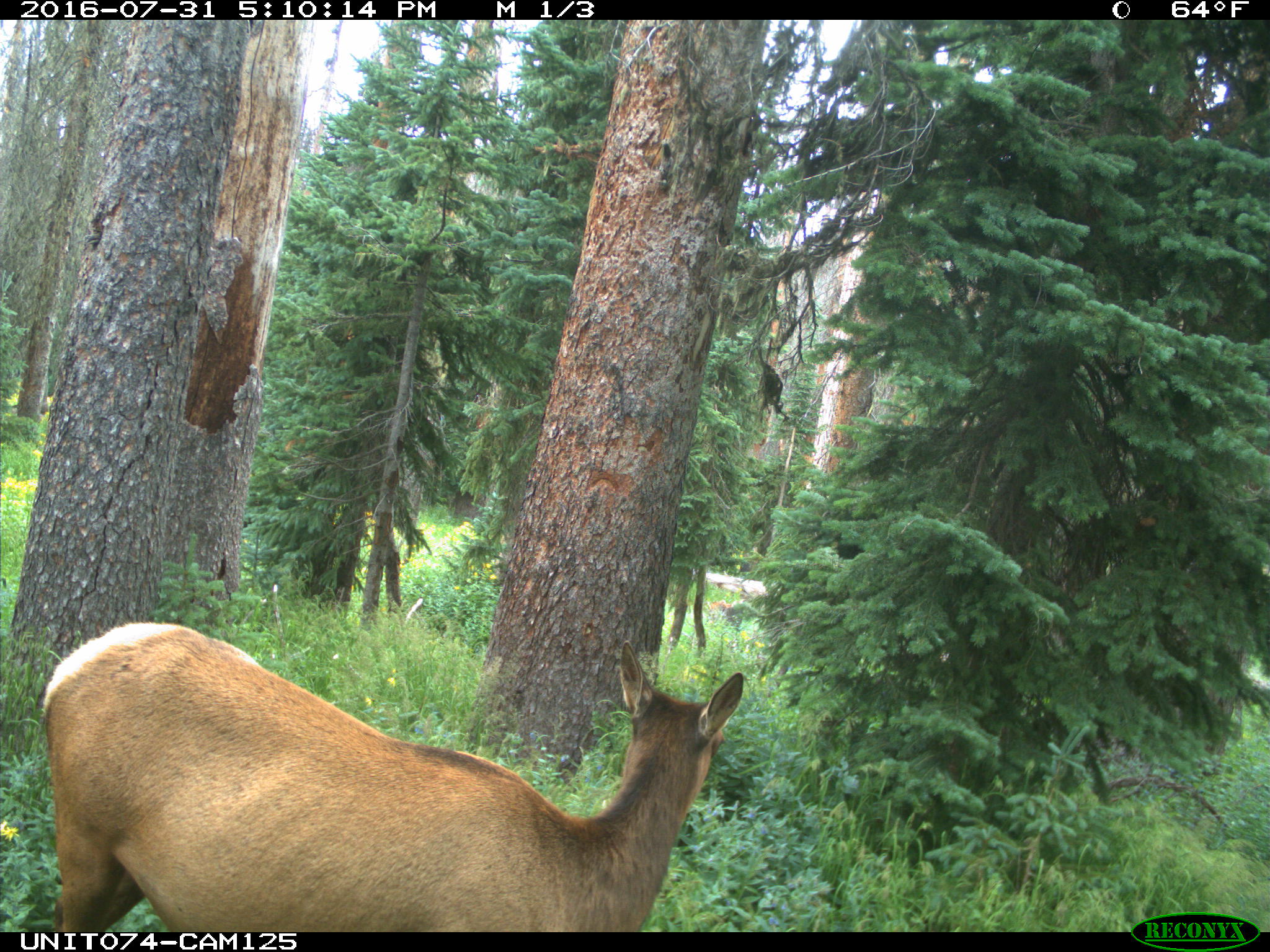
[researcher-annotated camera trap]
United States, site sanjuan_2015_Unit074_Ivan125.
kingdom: Animalia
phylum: Chordata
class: Mammalia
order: Artiodactyla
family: Cervidae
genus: Cervus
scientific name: Cervus elaphus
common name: red deer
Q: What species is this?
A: Cervus elaphus (red deer).